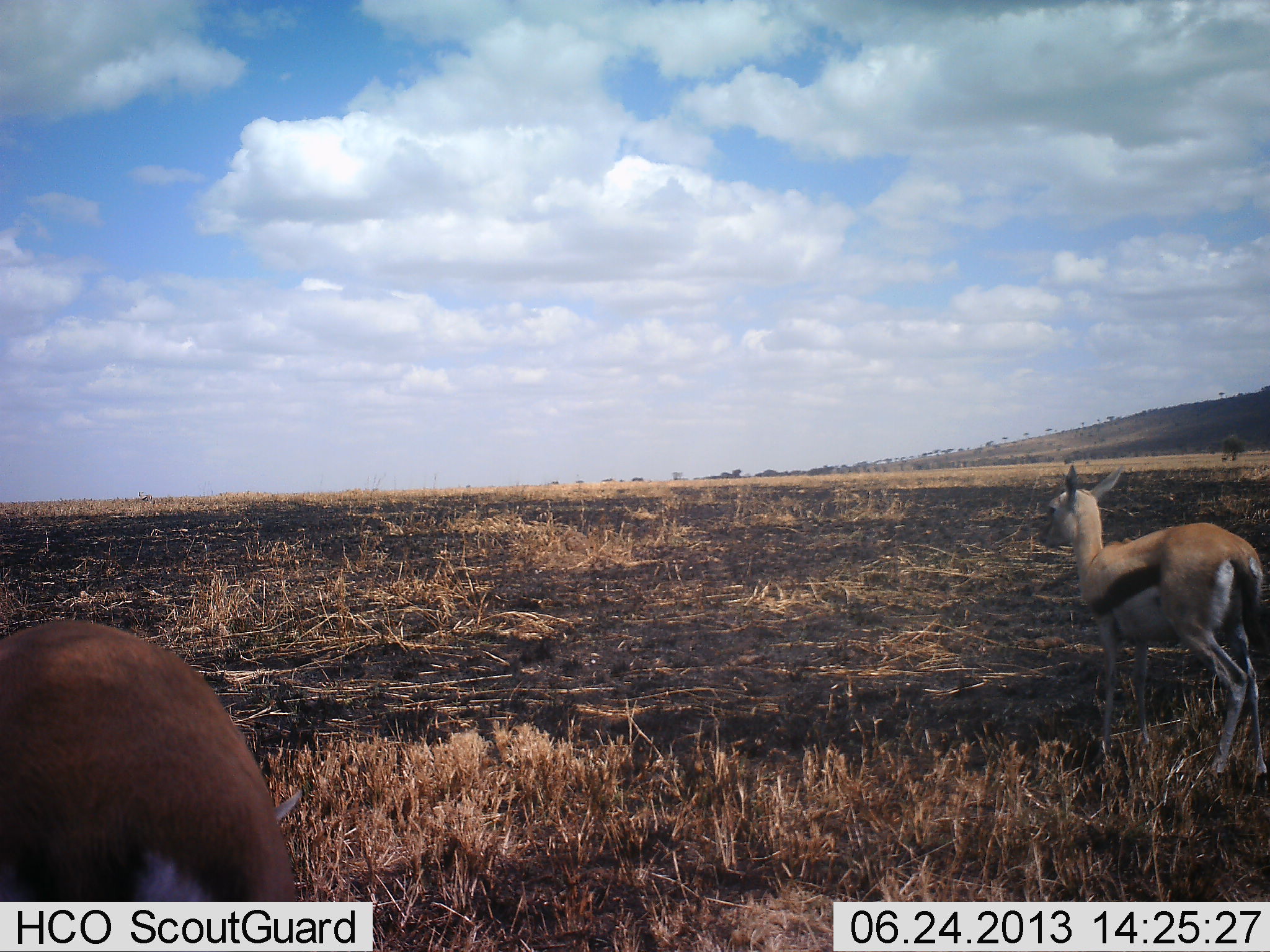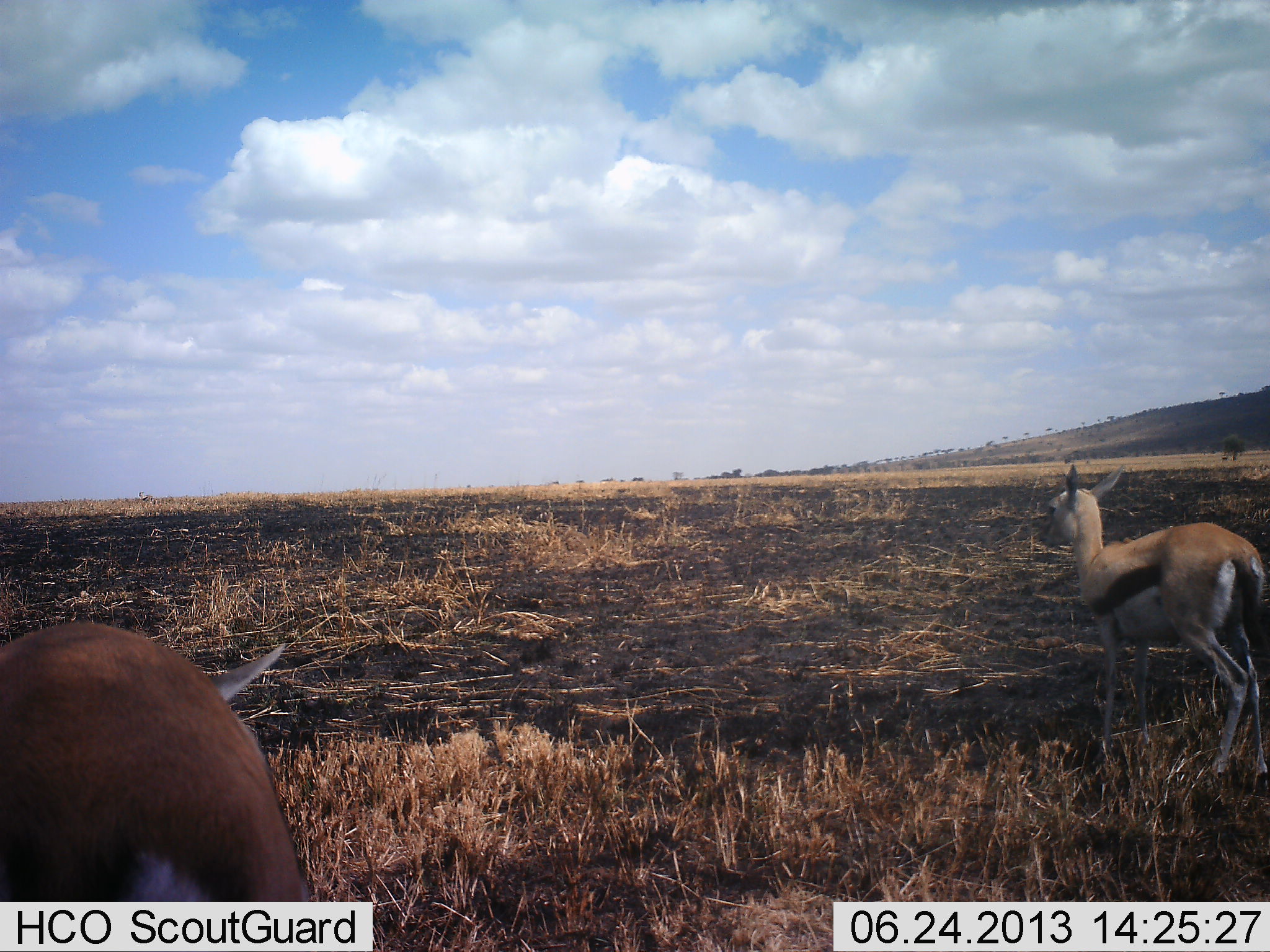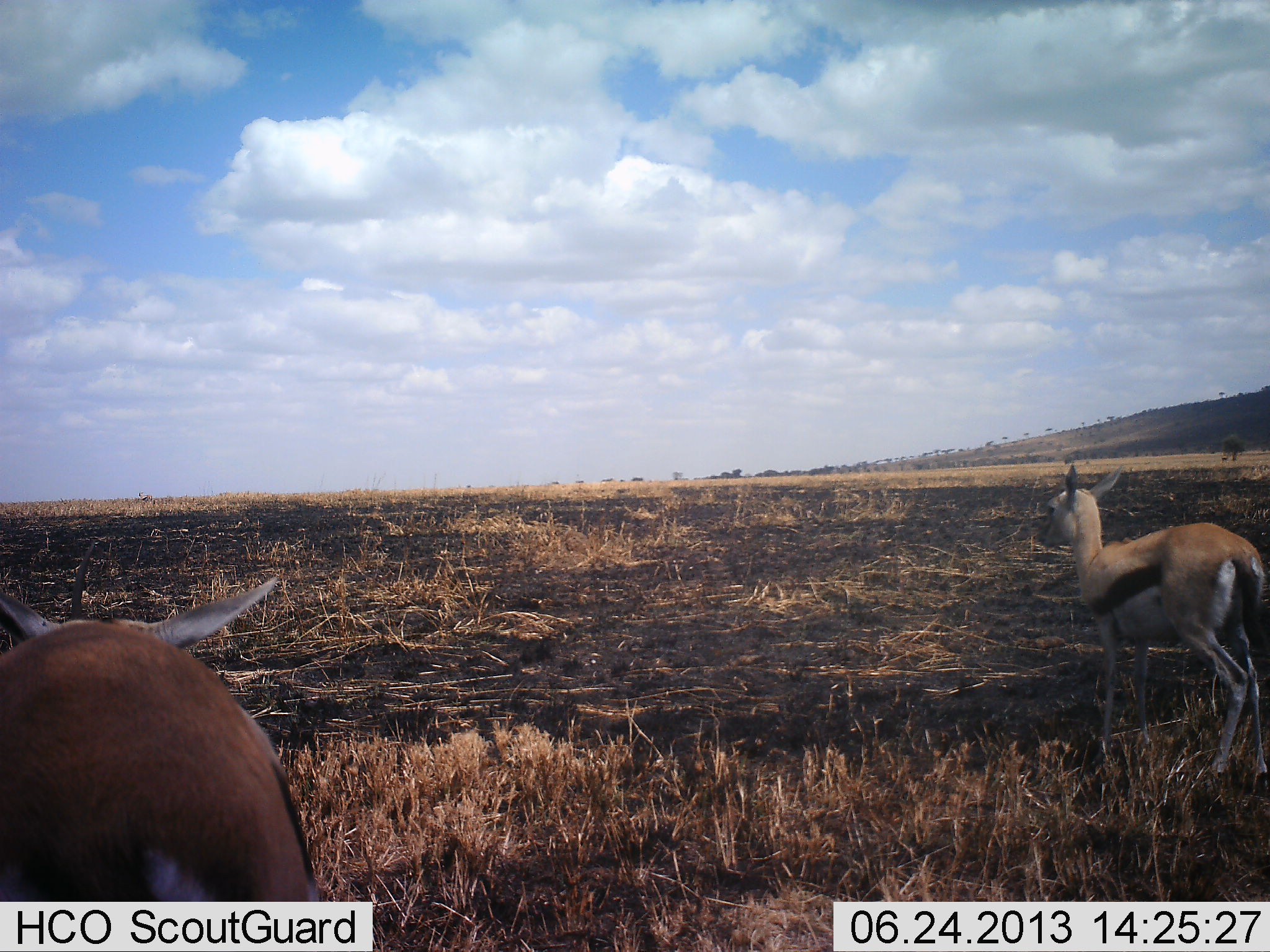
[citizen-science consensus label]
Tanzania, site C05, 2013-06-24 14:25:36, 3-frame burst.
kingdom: Animalia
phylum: Chordata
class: Mammalia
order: Artiodactyla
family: Bovidae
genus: Eudorcas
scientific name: Eudorcas thomsonii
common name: thomson's gazelle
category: gazellethomsons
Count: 2.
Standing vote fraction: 94%.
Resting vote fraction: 0%.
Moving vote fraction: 12%.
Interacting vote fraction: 0%.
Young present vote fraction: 0%.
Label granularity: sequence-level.